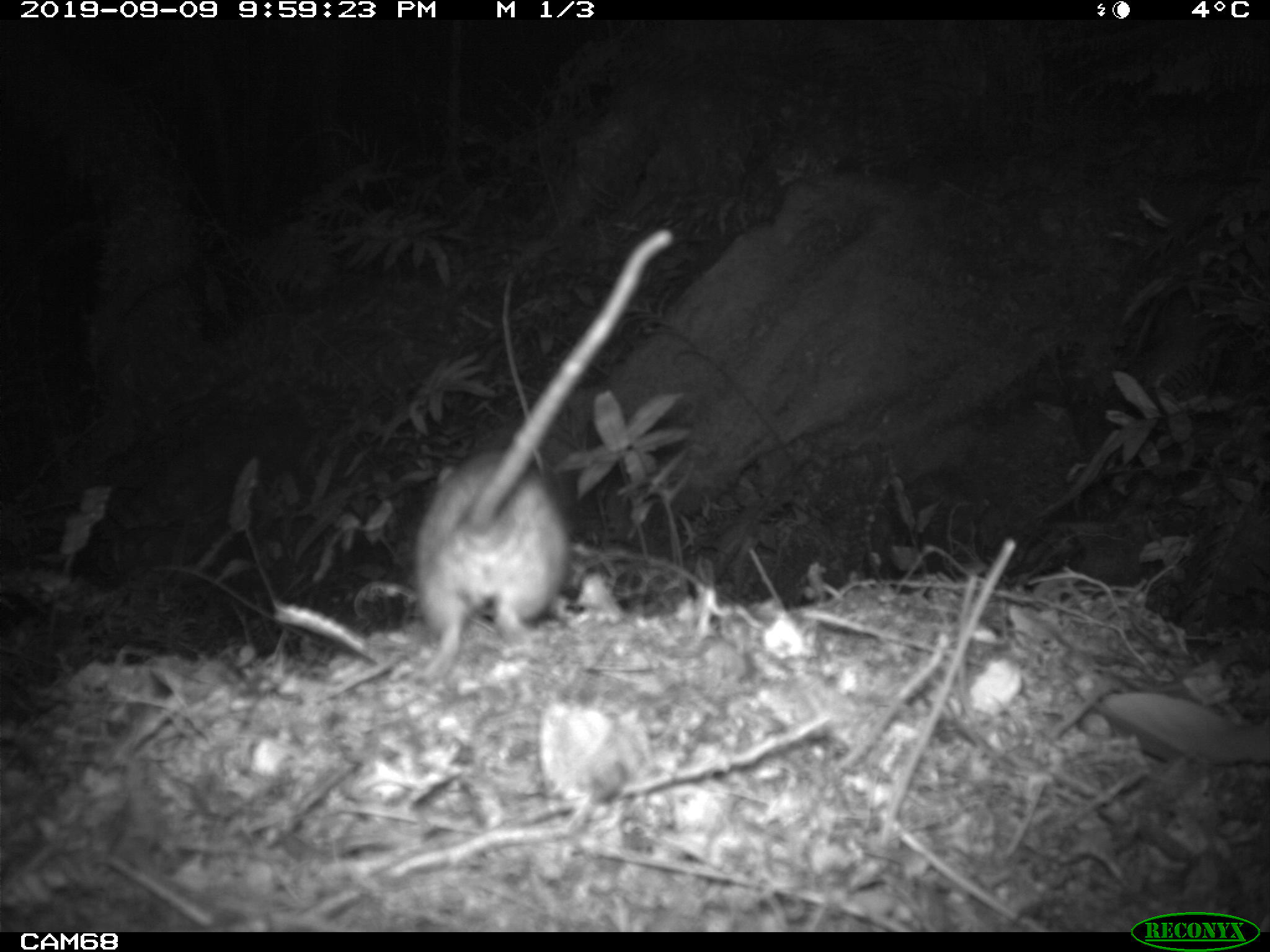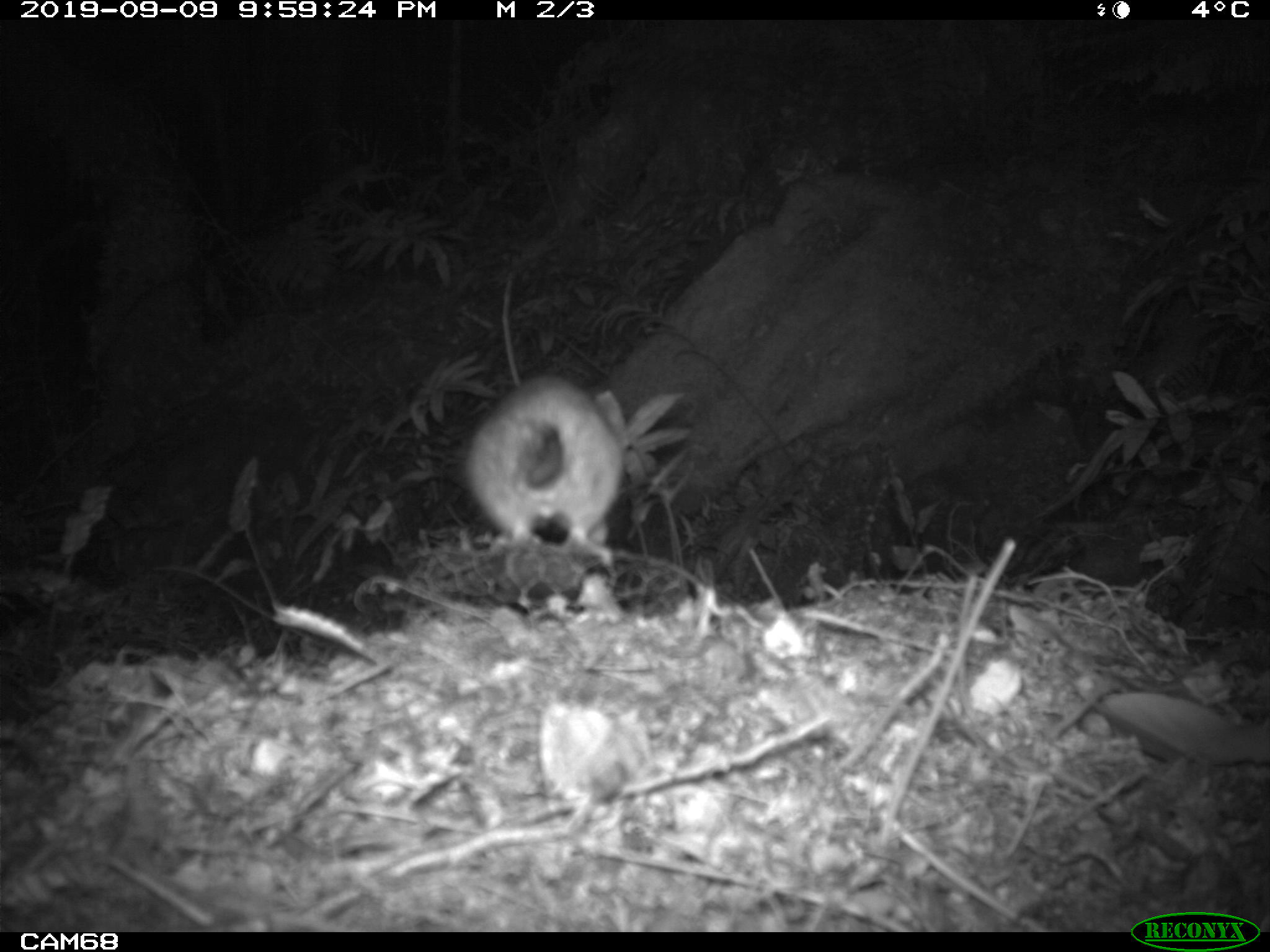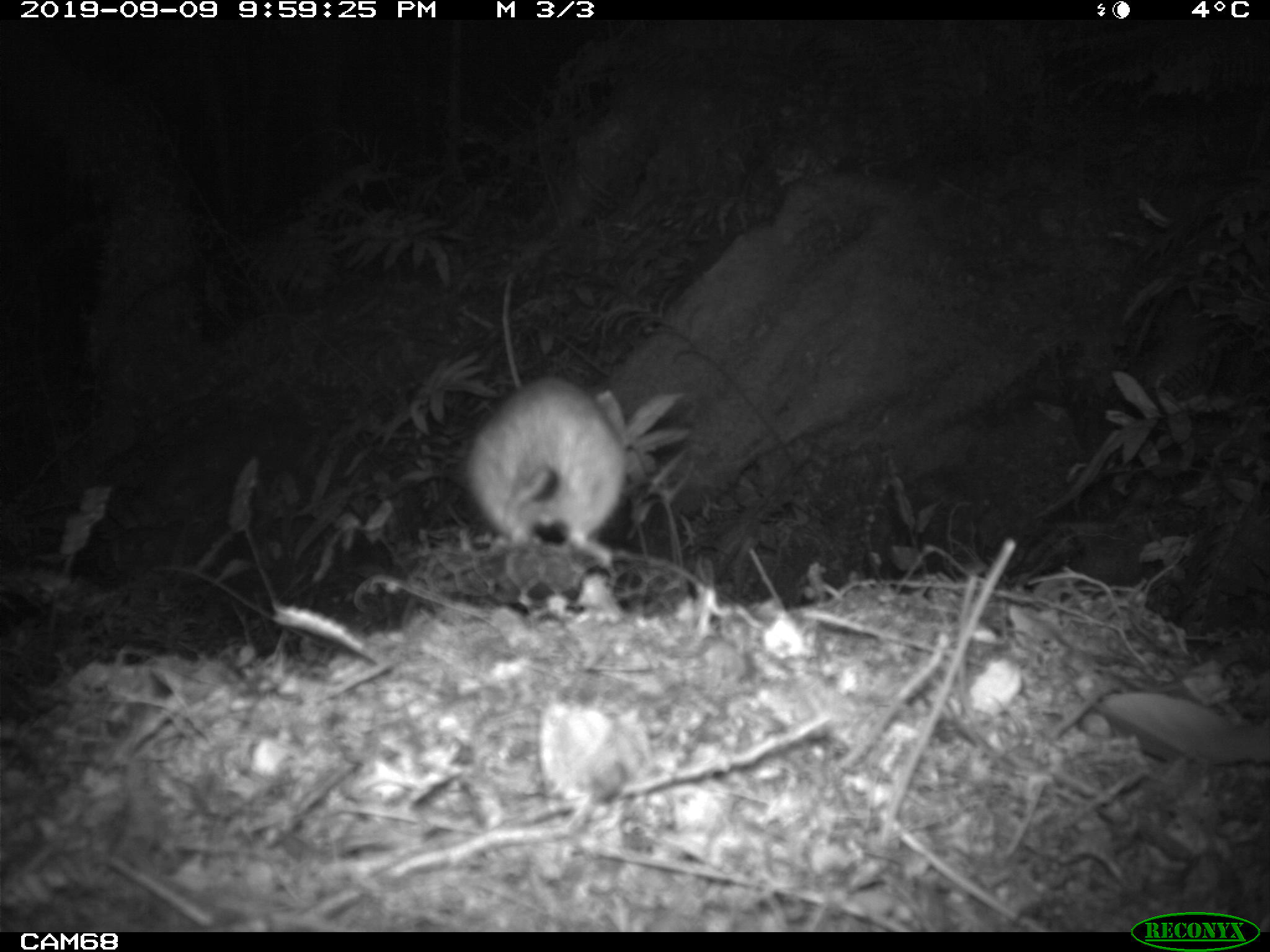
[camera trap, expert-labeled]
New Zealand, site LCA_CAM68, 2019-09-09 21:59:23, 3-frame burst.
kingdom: Animalia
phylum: Chordata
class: Mammalia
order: Rodentia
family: Muridae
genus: Rattus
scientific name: Rattus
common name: rat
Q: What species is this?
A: Rat (Rattus).